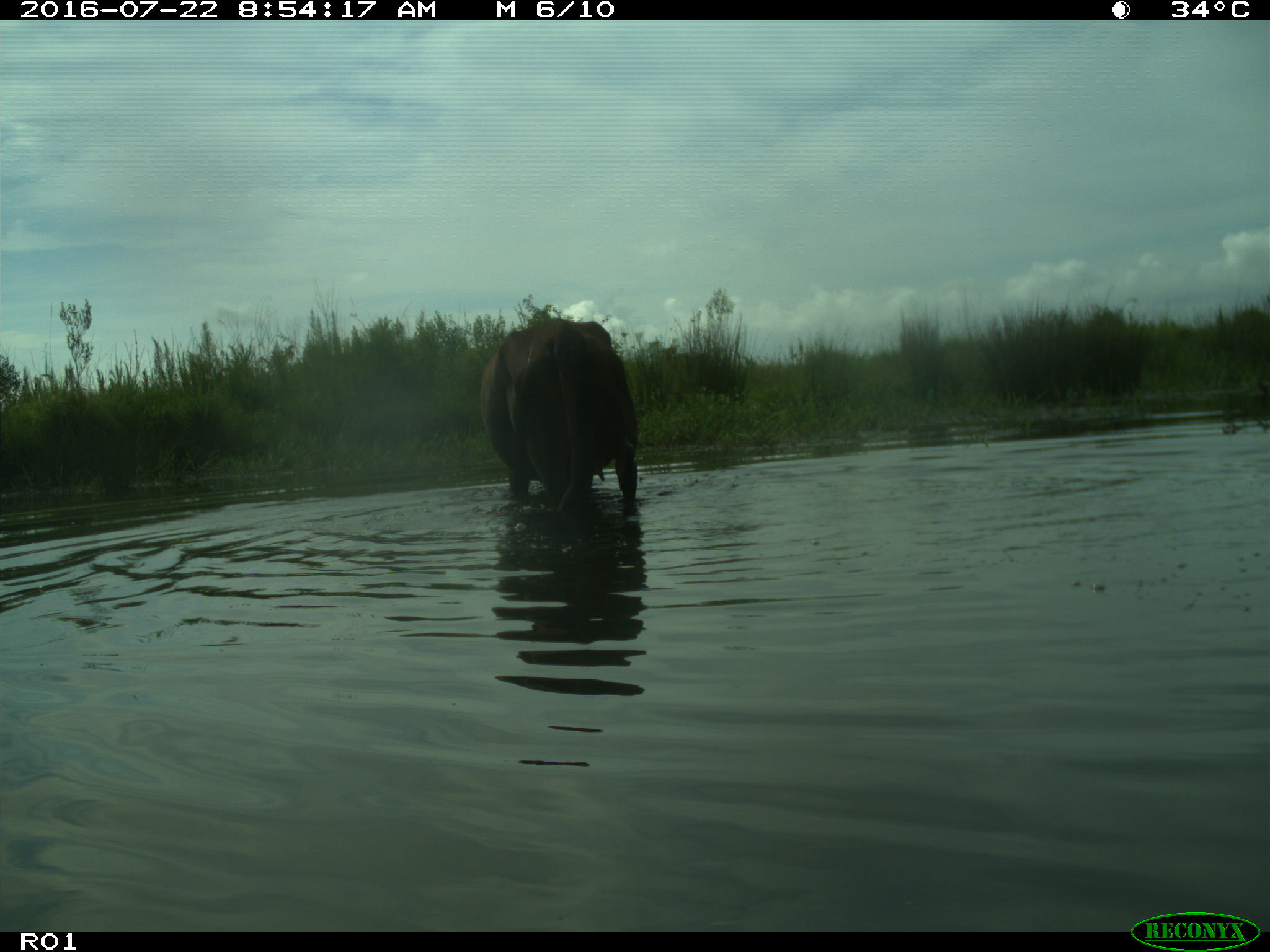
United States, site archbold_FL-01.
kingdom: Animalia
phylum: Chordata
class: Mammalia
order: Artiodactyla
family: Bovidae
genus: Bos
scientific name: Bos taurus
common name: domestic cow